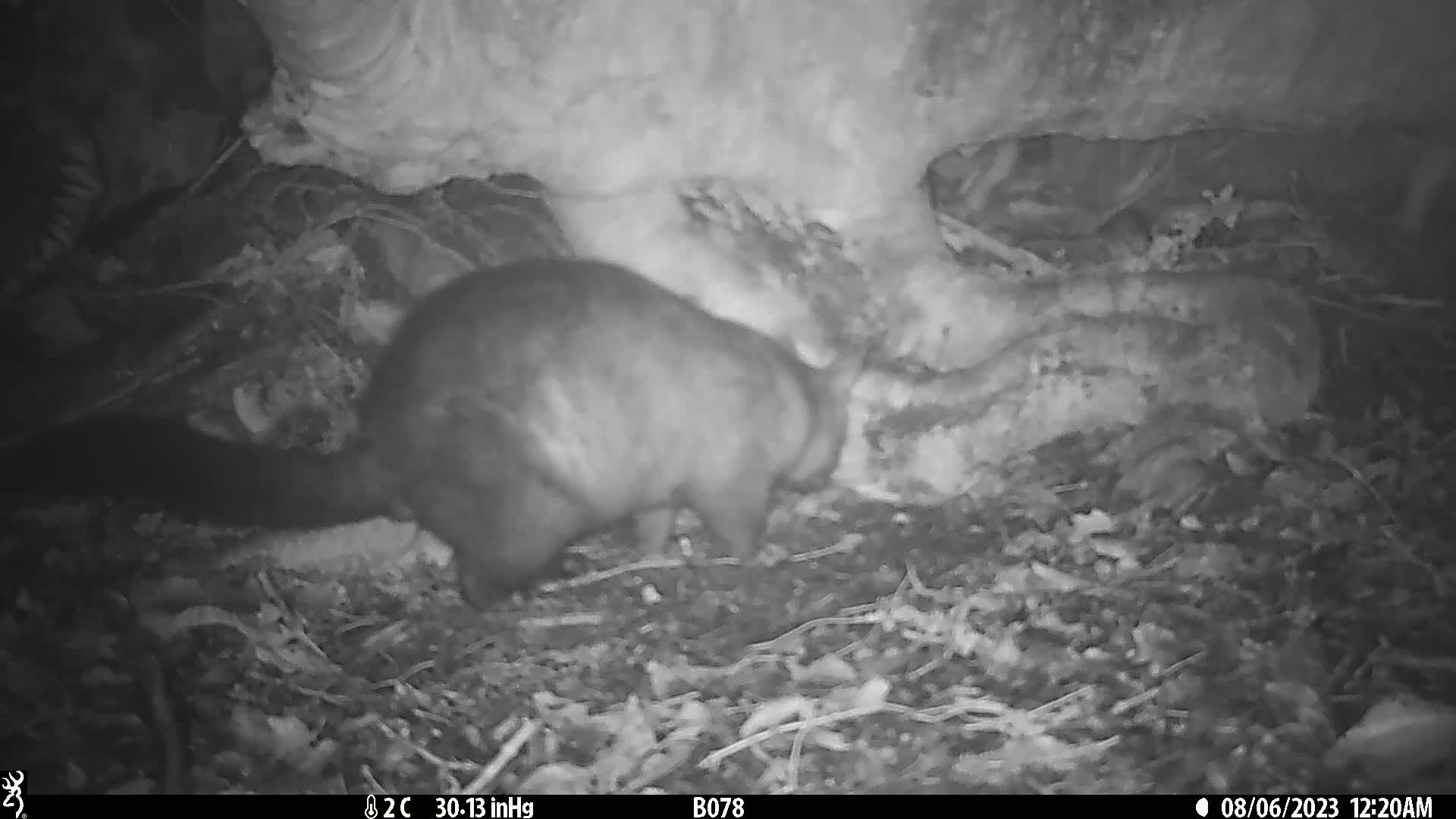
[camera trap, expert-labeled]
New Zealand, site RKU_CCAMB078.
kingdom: Animalia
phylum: Chordata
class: Mammalia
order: Diprotodontia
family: Phalangeridae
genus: Trichosurus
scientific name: Trichosurus vulpecula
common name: common brushtail possum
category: possum